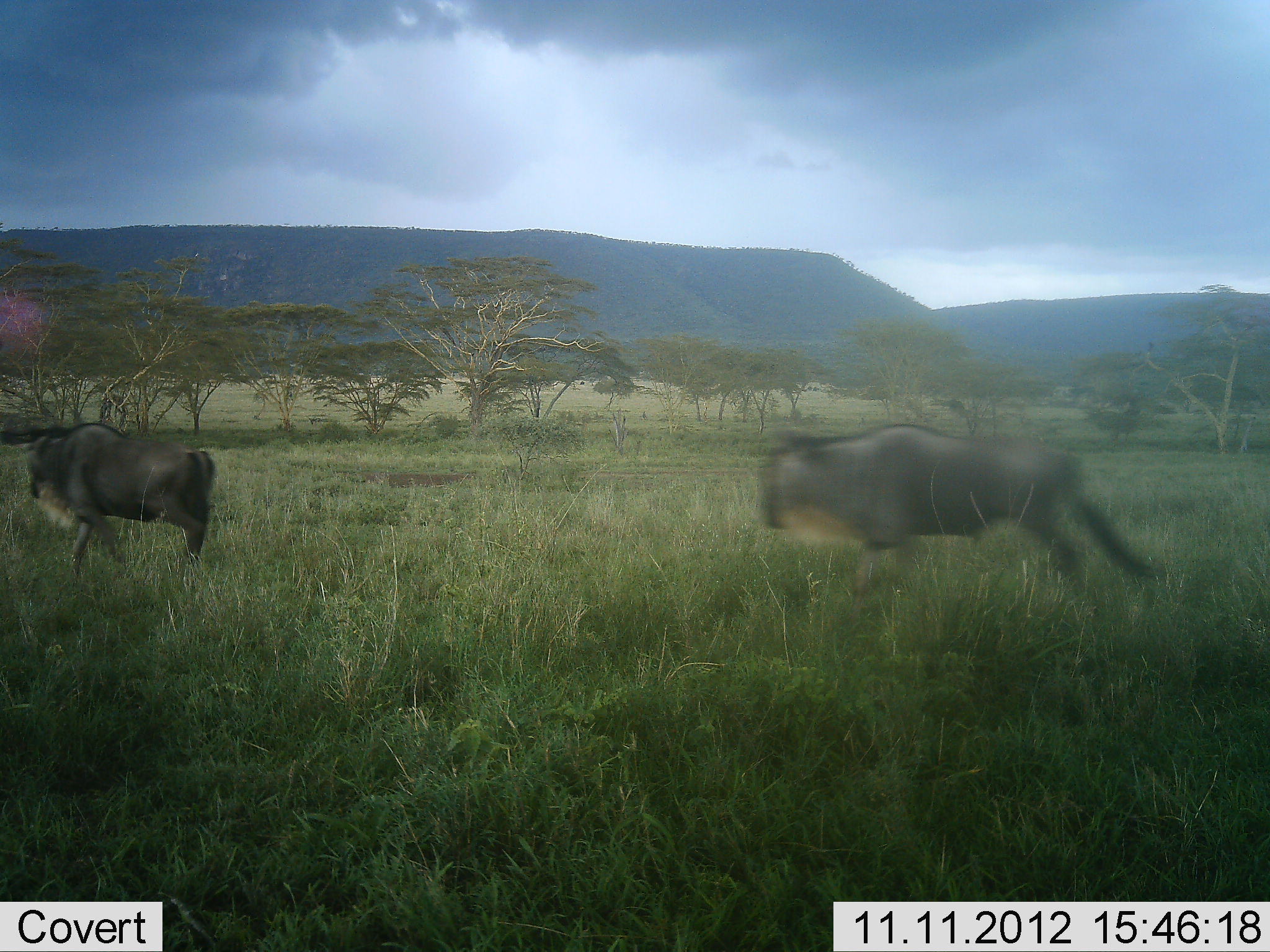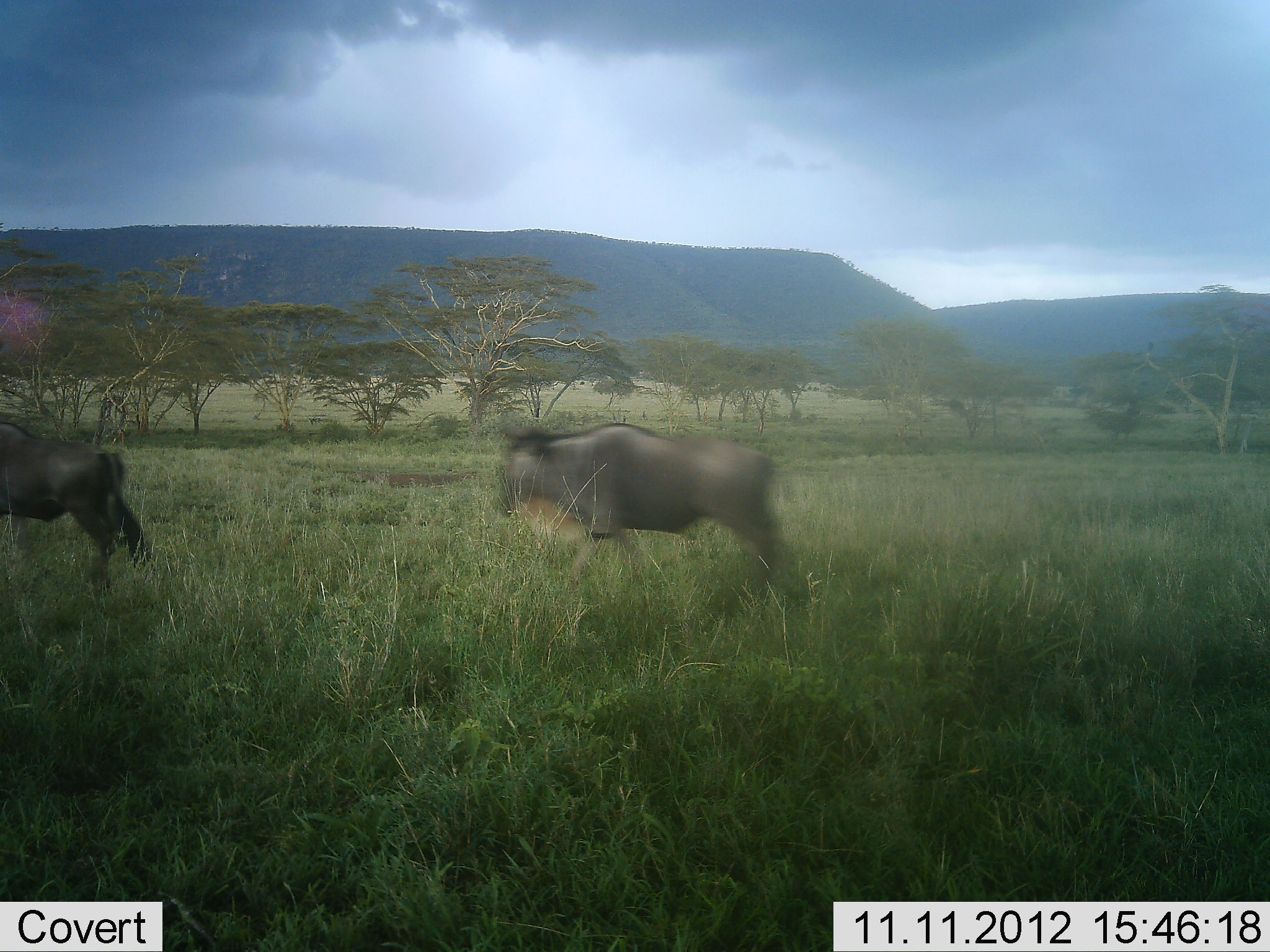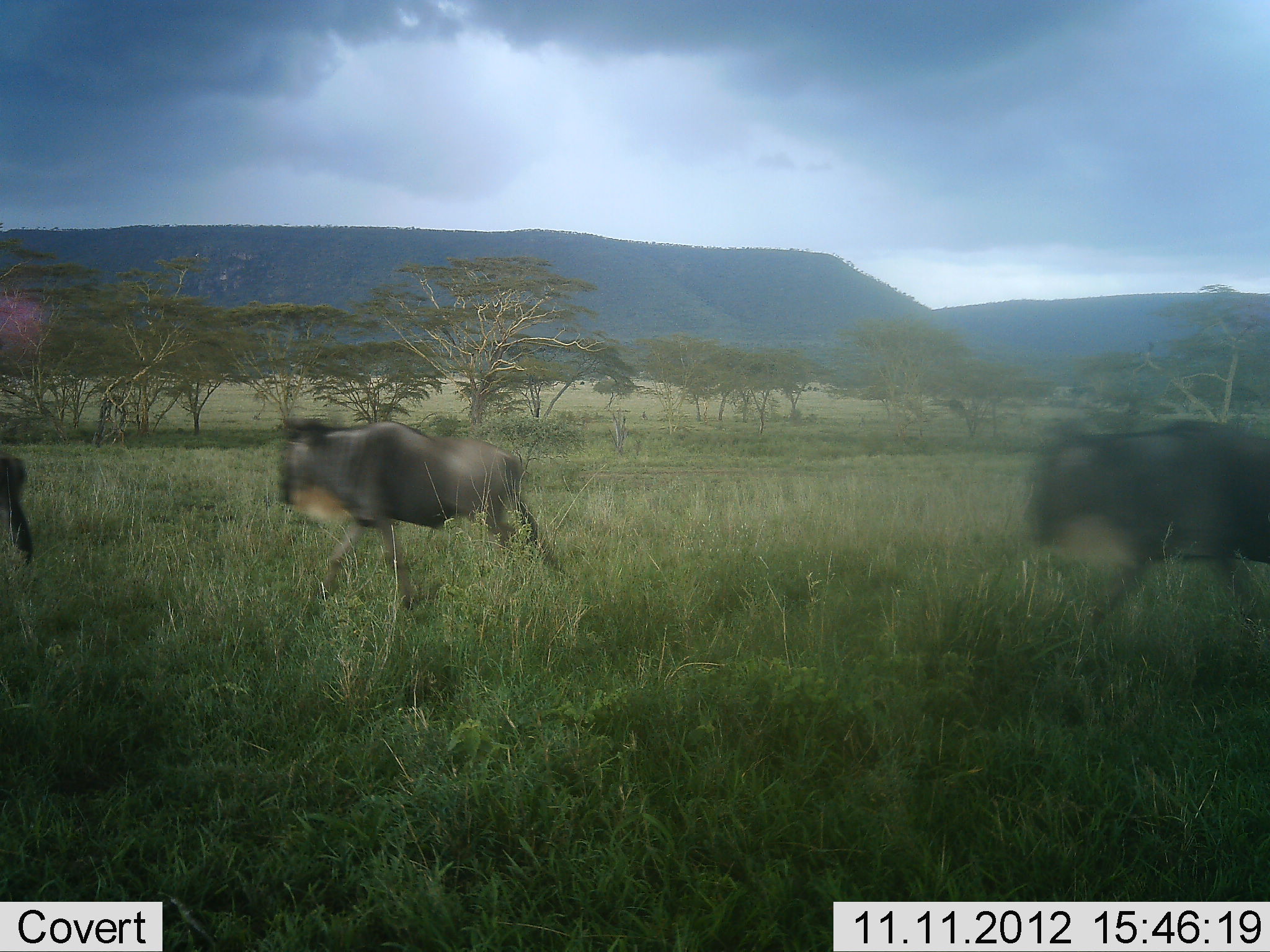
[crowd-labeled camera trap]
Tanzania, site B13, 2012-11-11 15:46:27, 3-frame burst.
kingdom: Animalia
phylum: Chordata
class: Mammalia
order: Artiodactyla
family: Bovidae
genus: Connochaetes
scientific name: Connochaetes taurinus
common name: blue wildebeest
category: wildebeest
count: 3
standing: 0%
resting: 0%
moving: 100%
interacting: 0%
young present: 0%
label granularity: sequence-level